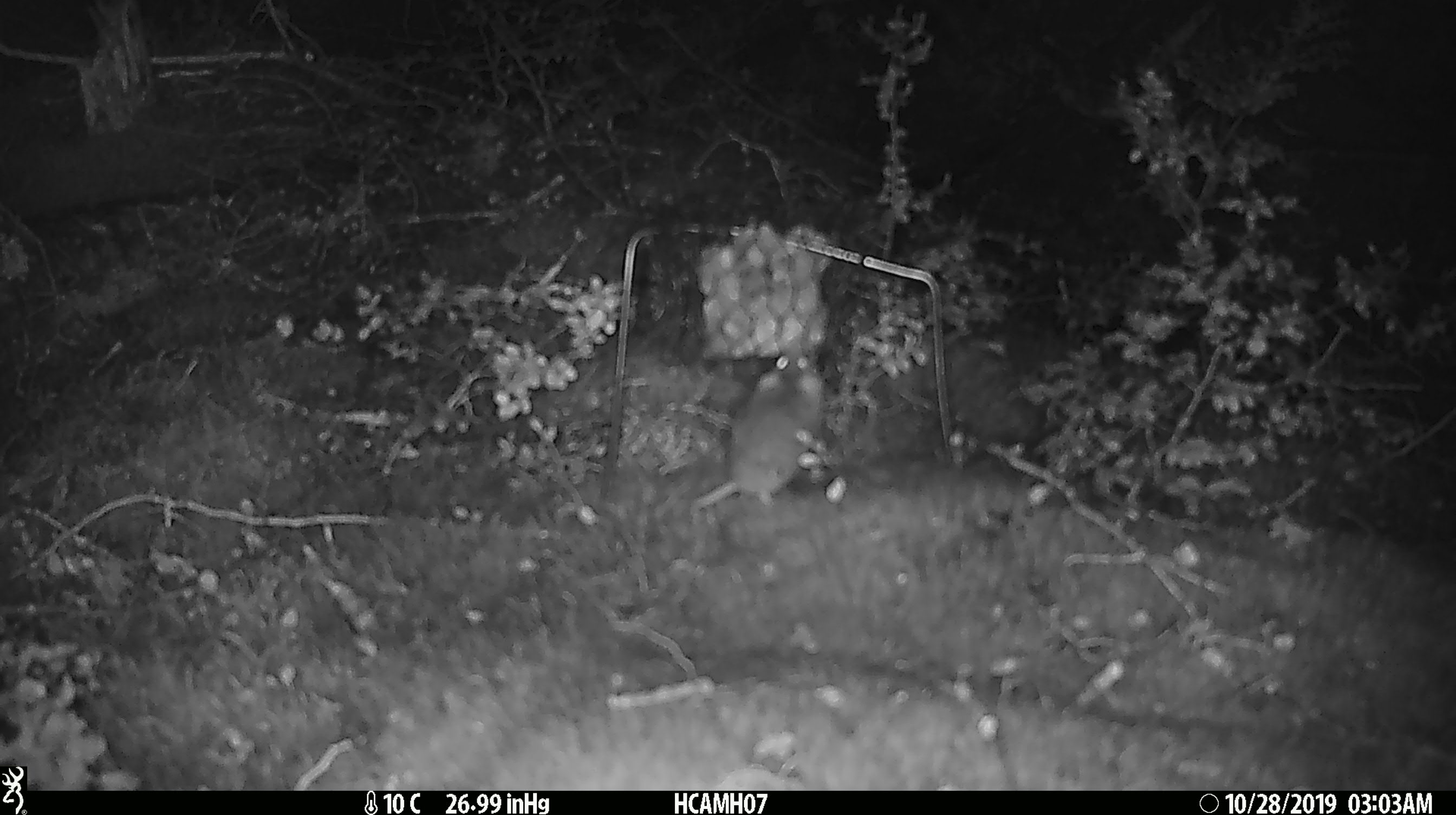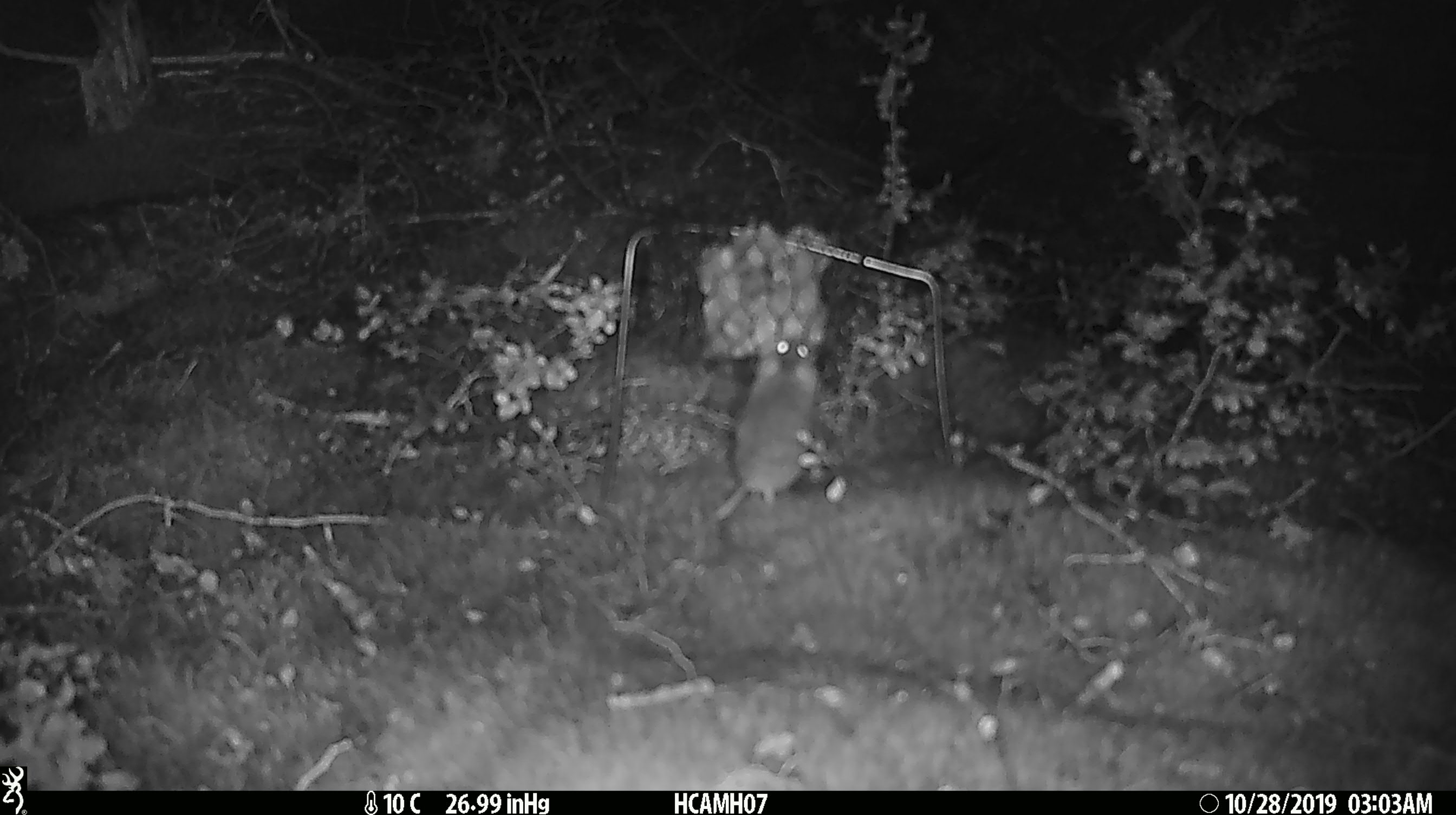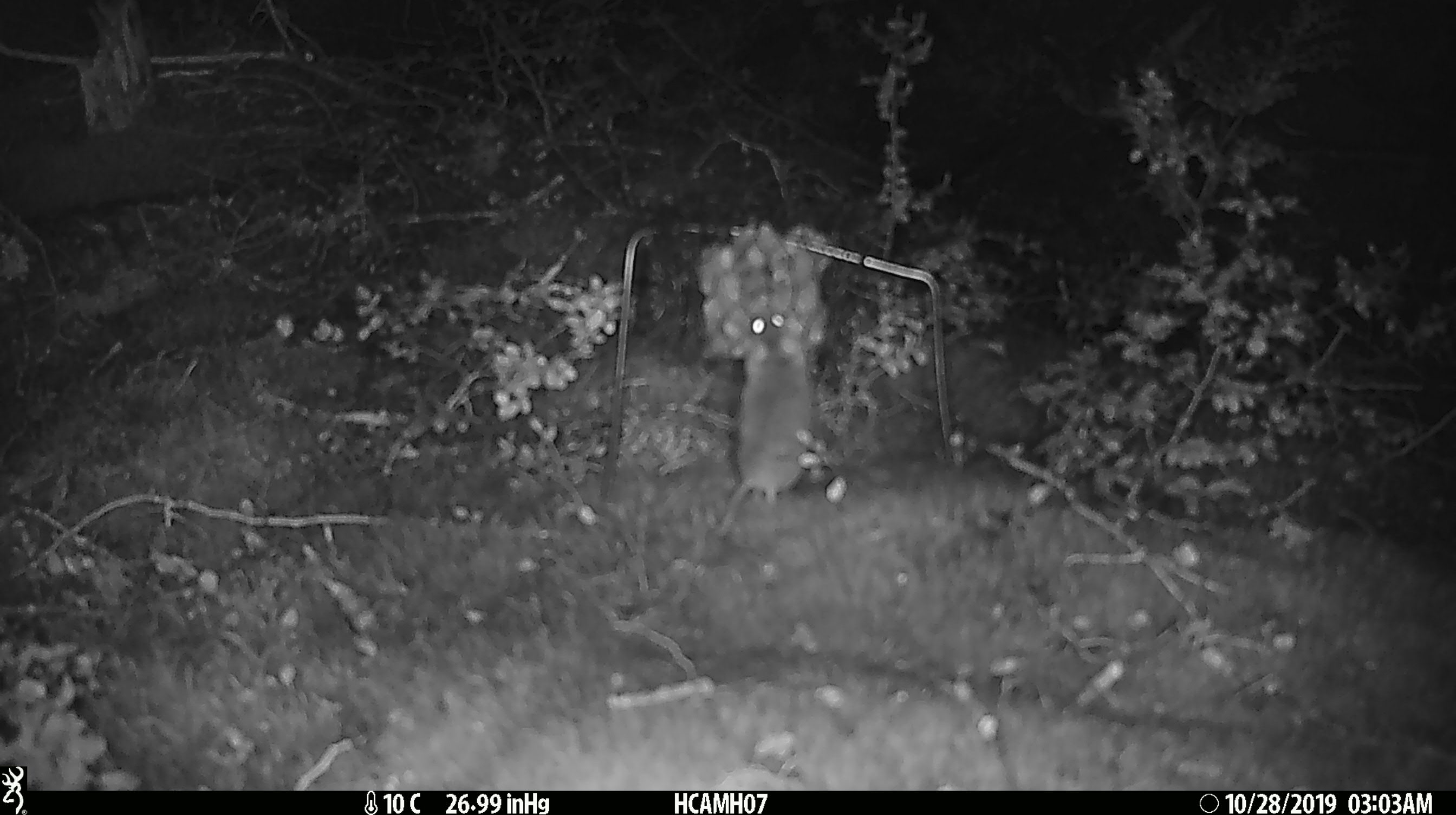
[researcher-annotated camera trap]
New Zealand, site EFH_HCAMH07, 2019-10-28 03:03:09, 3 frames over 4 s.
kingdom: Animalia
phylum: Chordata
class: Mammalia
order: Rodentia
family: Muridae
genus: Mus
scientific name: Mus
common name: mouse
Mouse (Mus).